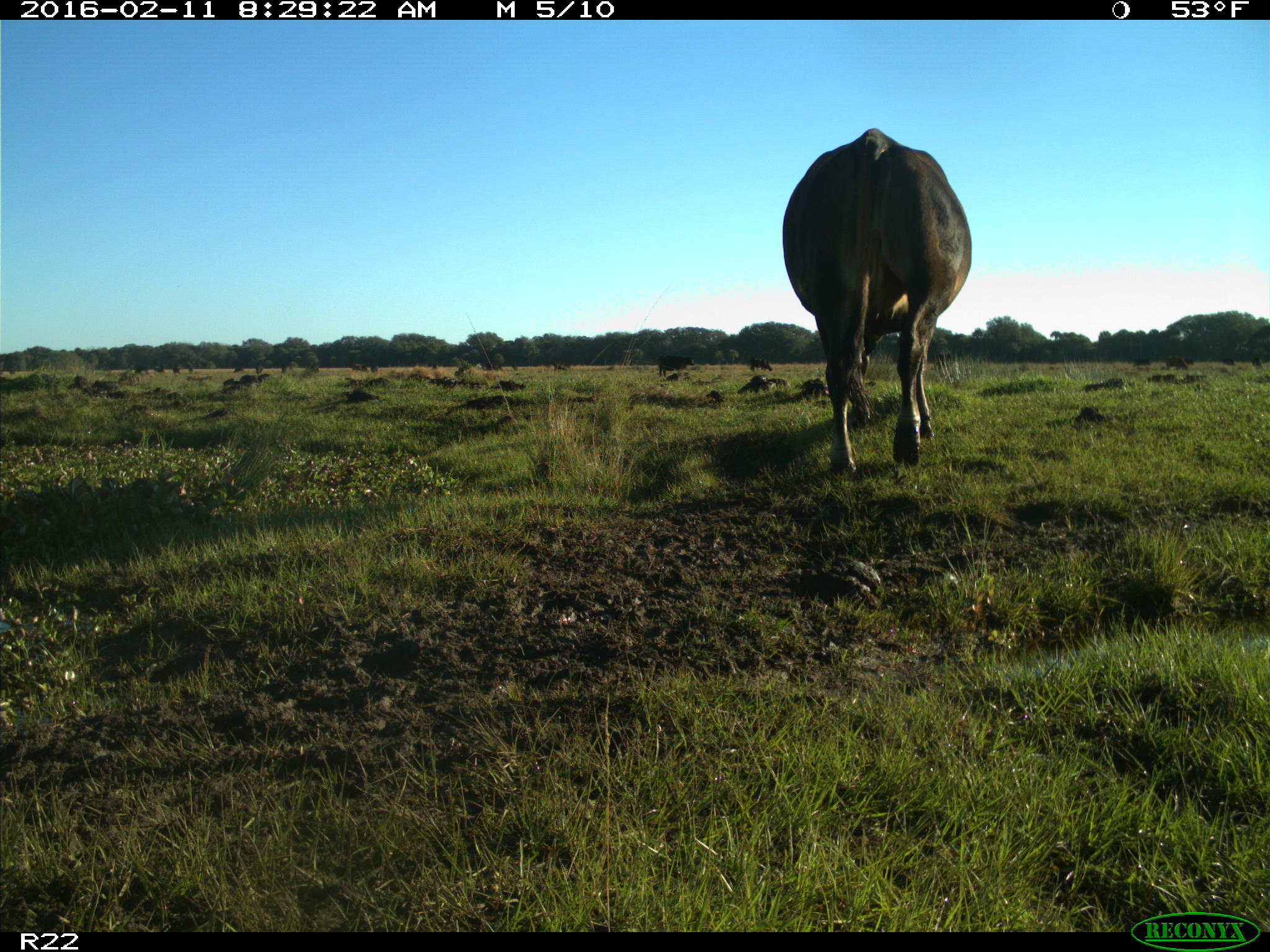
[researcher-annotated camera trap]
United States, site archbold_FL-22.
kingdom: Animalia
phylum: Chordata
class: Mammalia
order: Artiodactyla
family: Bovidae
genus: Bos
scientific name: Bos taurus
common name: domestic cow